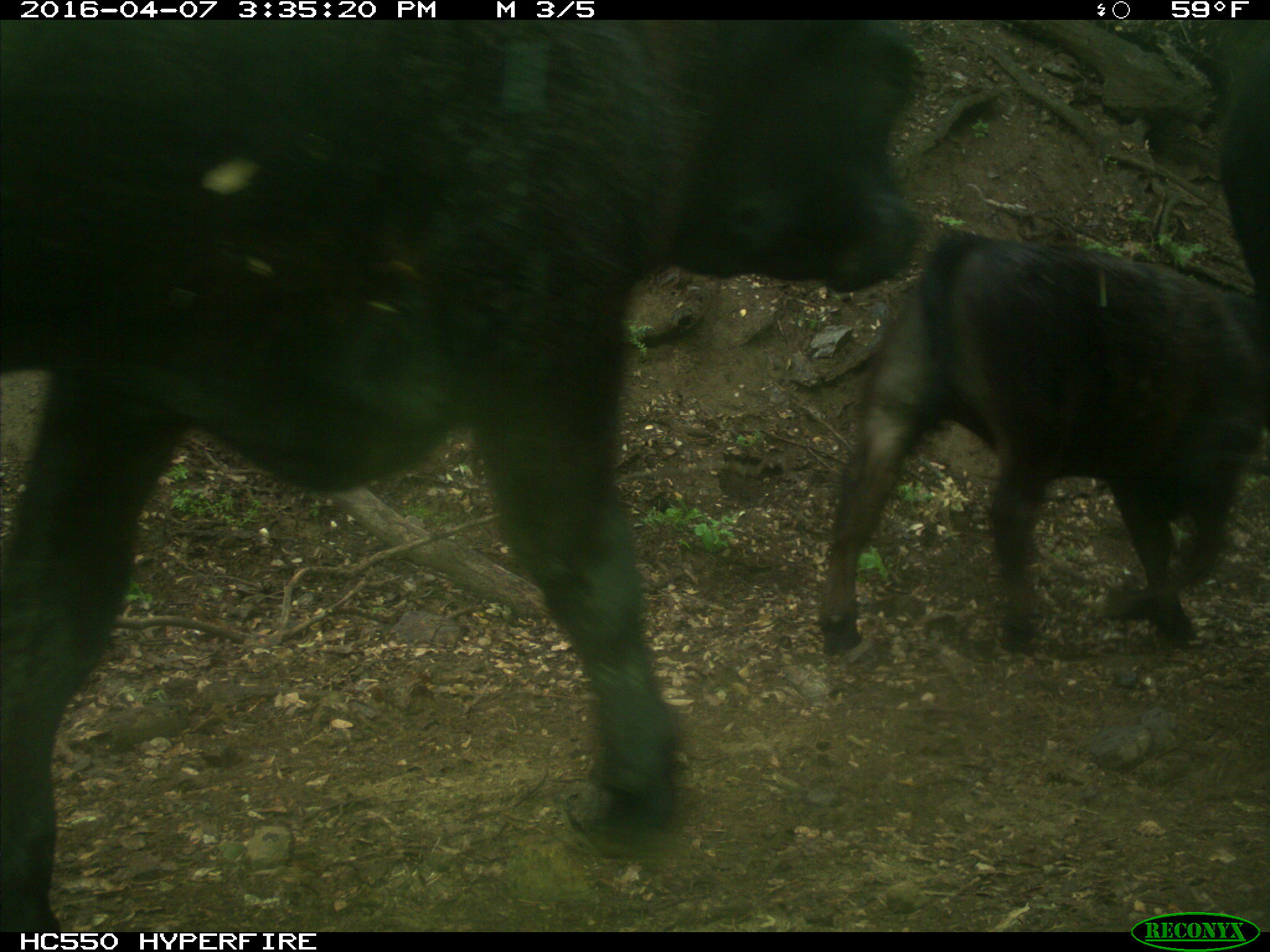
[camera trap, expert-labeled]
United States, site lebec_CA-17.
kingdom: Animalia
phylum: Chordata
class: Mammalia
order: Artiodactyla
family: Bovidae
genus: Bos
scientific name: Bos taurus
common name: domestic cow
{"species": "Bos taurus (domestic cow)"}